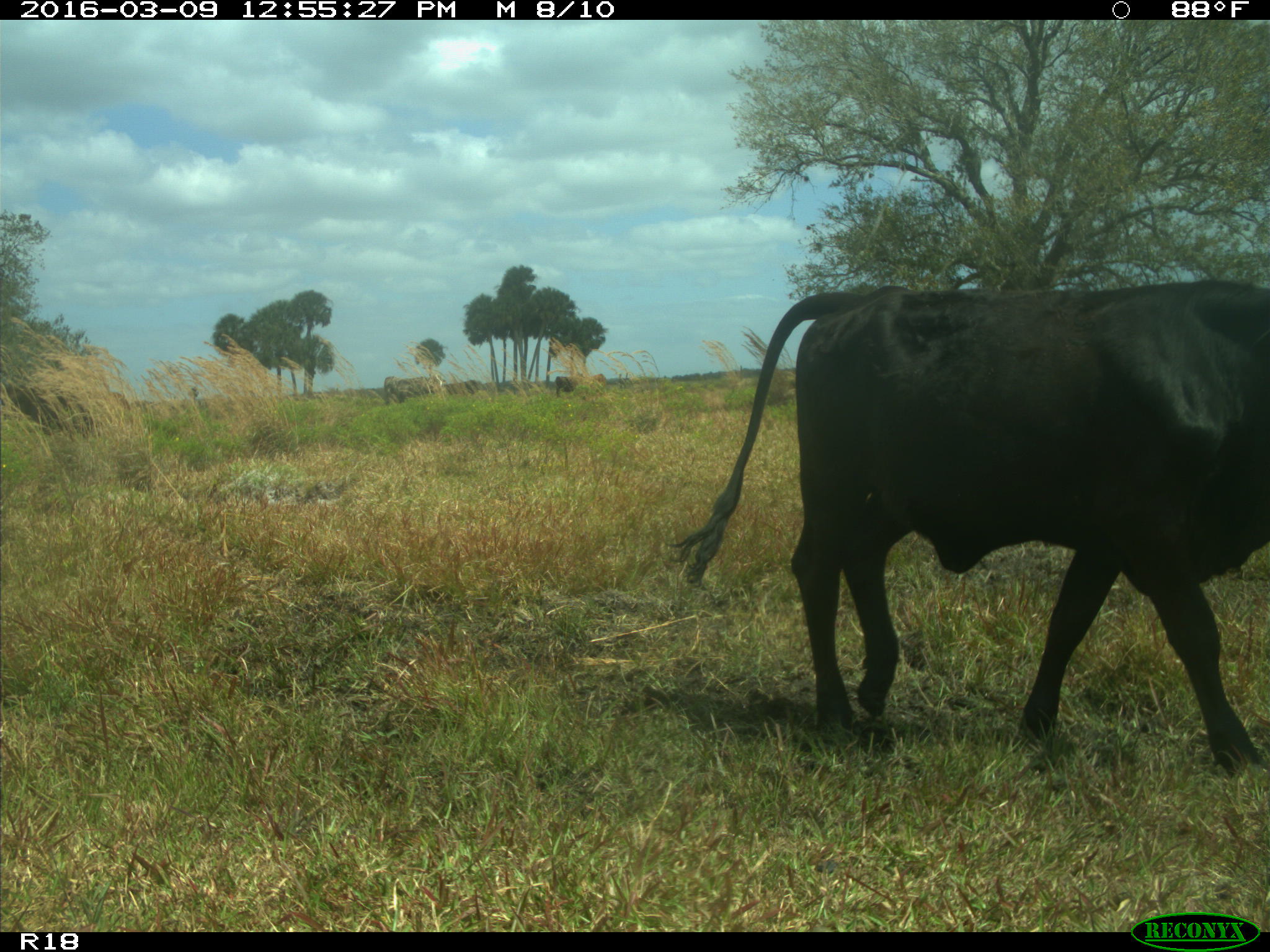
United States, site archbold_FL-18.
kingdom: Animalia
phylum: Chordata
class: Mammalia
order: Artiodactyla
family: Bovidae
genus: Bos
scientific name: Bos taurus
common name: domestic cow